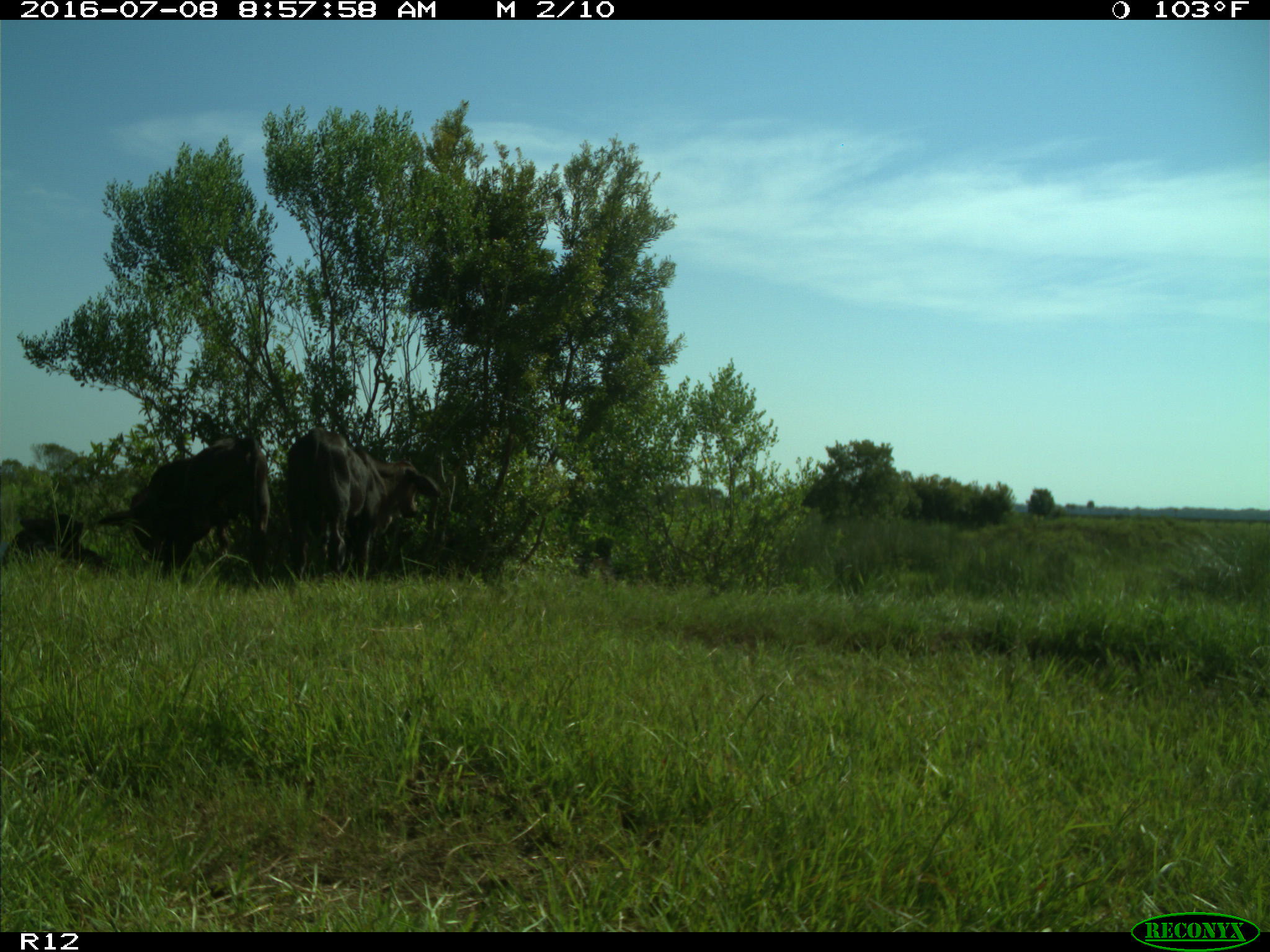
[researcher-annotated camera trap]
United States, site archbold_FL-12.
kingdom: Animalia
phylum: Chordata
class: Mammalia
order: Artiodactyla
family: Bovidae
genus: Bos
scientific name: Bos taurus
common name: domestic cow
Bos taurus (domestic cow).